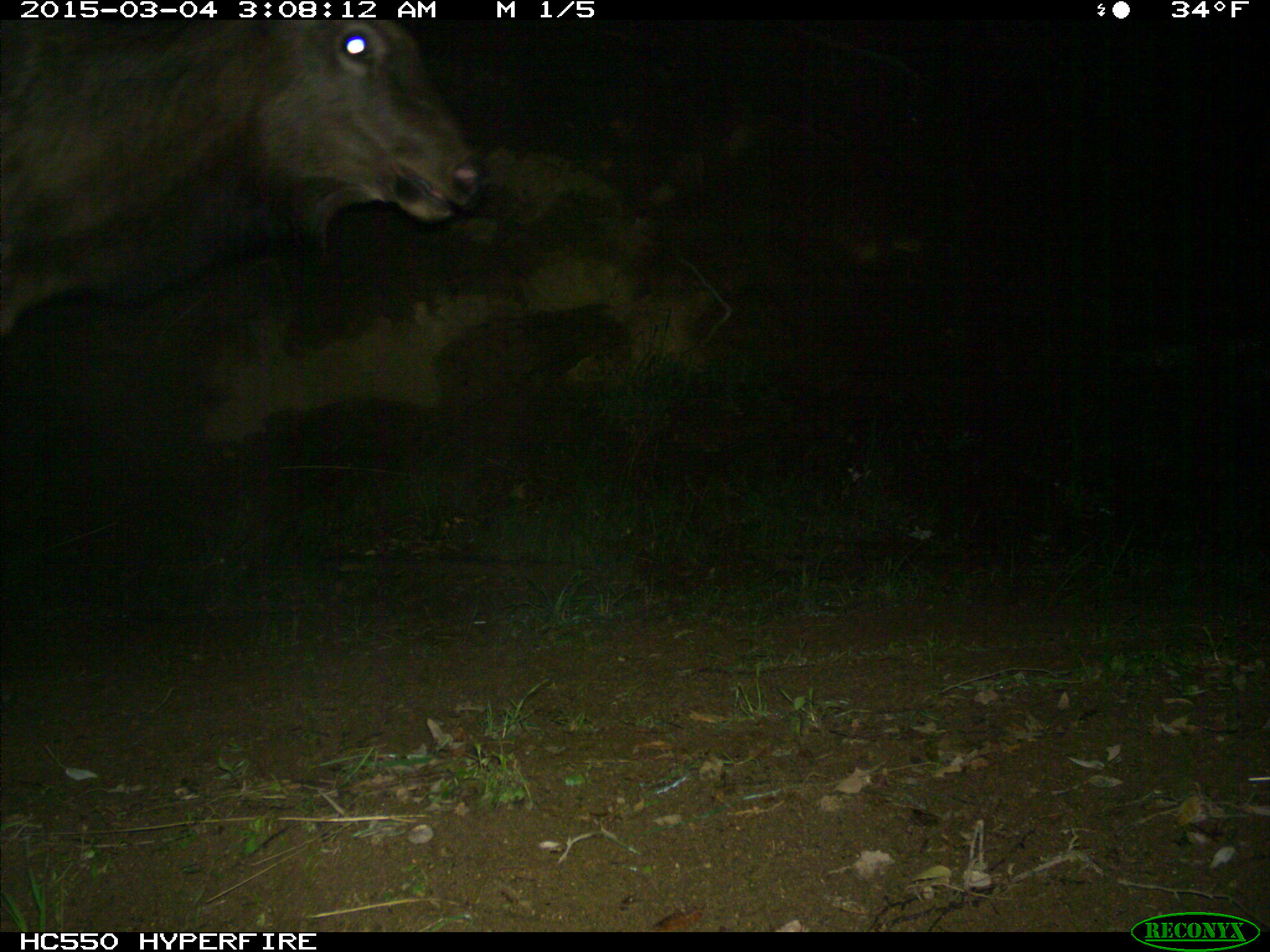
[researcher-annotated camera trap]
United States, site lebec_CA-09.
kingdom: Animalia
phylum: Chordata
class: Mammalia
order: Artiodactyla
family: Cervidae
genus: Cervus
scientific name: Cervus canadensis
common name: elk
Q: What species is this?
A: Cervus canadensis (elk).